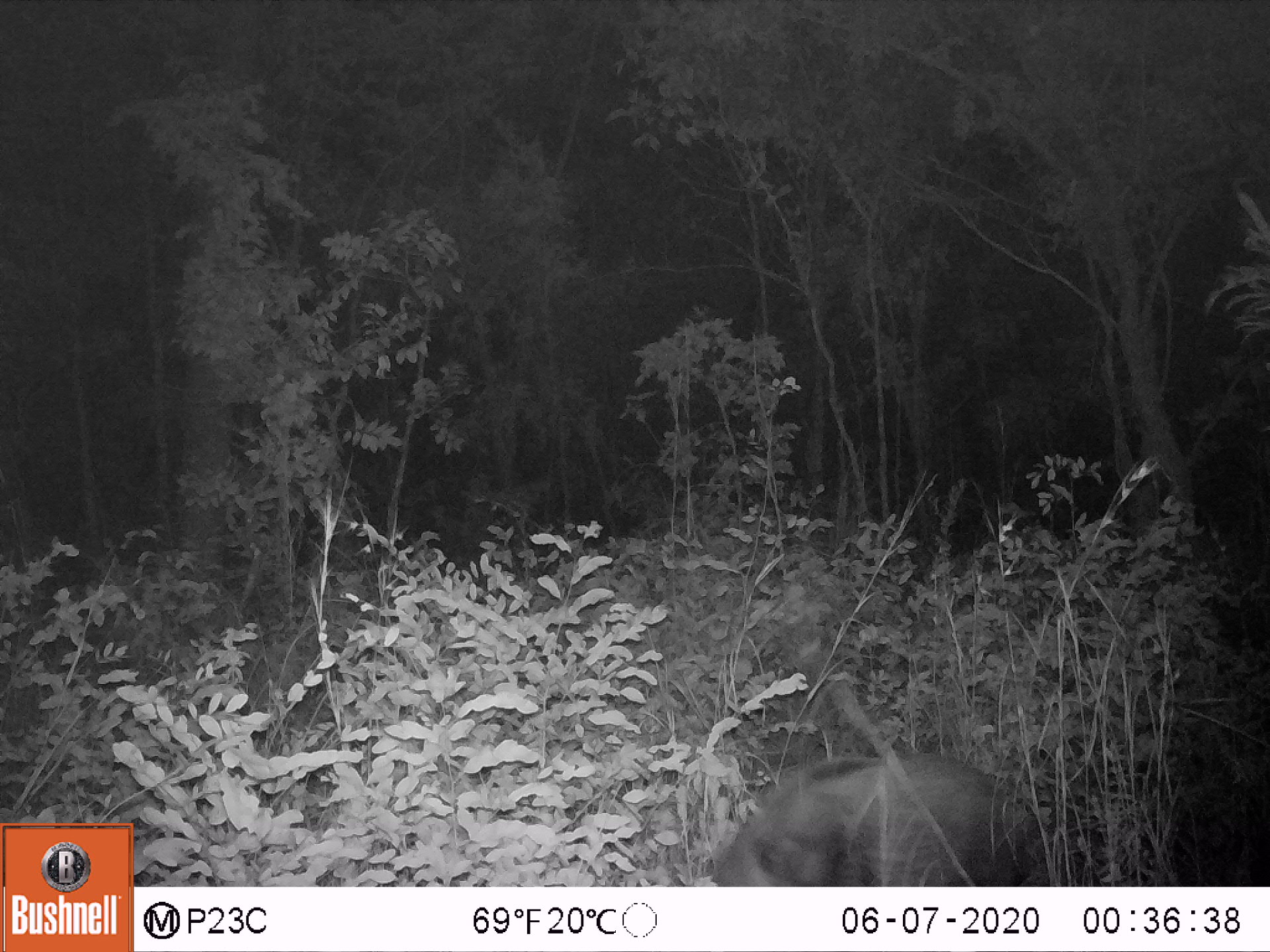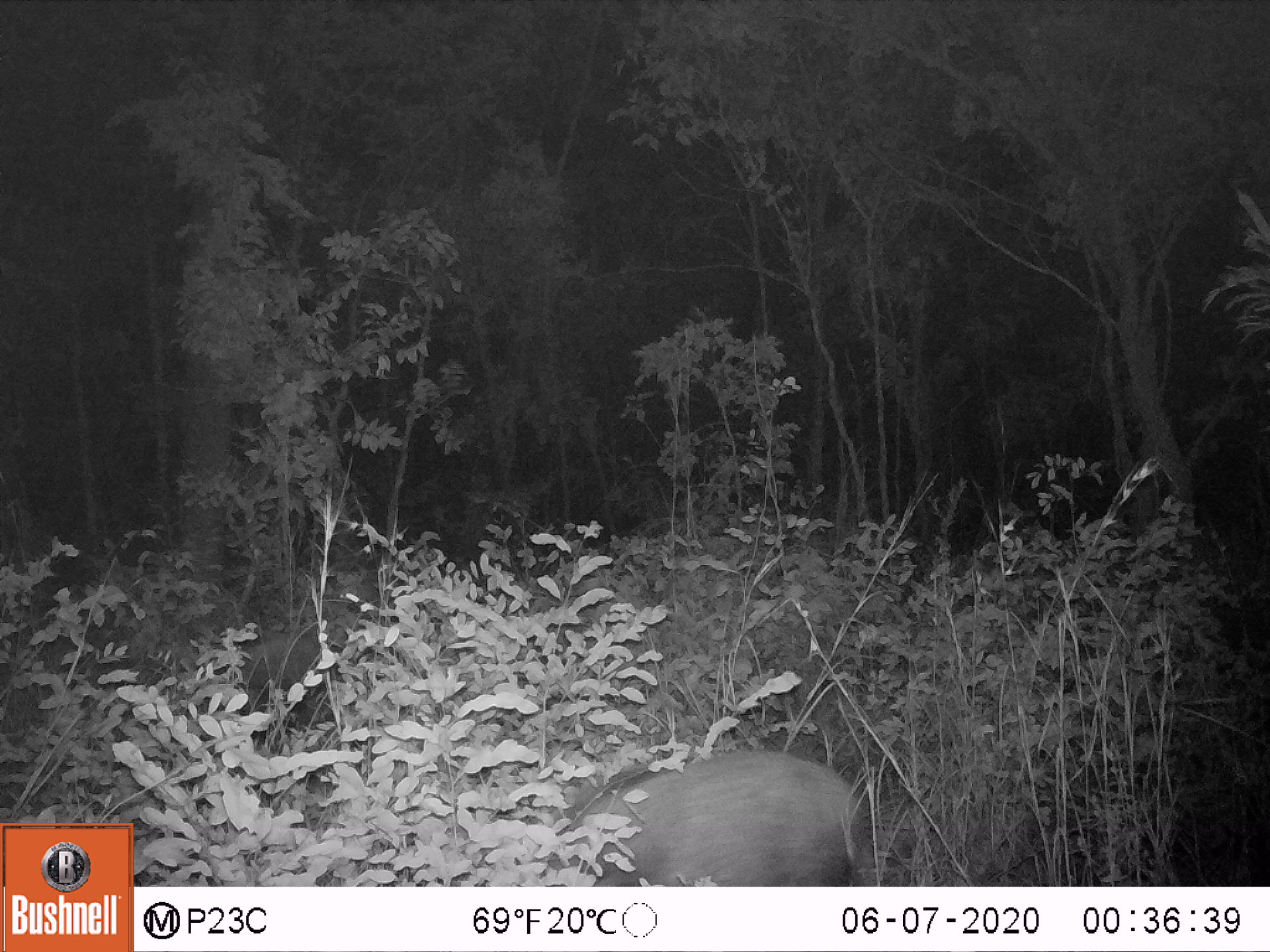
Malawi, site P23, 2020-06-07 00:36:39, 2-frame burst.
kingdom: Animalia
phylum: Chordata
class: Mammalia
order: Artiodactyla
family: Suidae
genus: Potamochoerus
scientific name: Potamochoerus larvatus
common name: bushpig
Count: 1.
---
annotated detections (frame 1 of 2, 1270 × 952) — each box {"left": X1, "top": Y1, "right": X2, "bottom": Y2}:
bushpig: {"left": 701, "top": 743, "right": 1038, "bottom": 886}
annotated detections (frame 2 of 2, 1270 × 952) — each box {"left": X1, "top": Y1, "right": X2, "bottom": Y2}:
bushpig: {"left": 540, "top": 743, "right": 866, "bottom": 883}